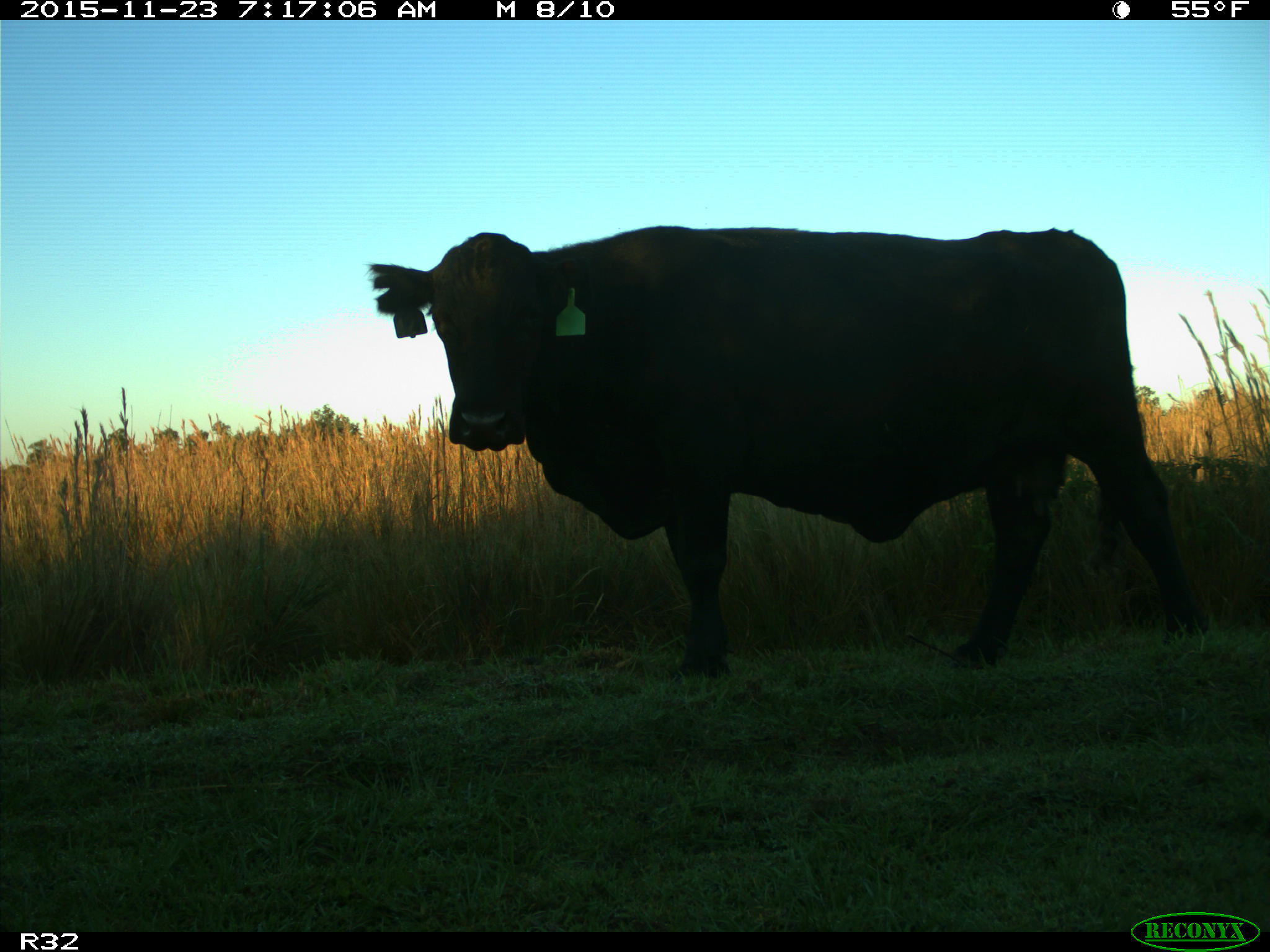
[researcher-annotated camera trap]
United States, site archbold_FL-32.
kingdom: Animalia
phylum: Chordata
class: Mammalia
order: Artiodactyla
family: Bovidae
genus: Bos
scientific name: Bos taurus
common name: domestic cow